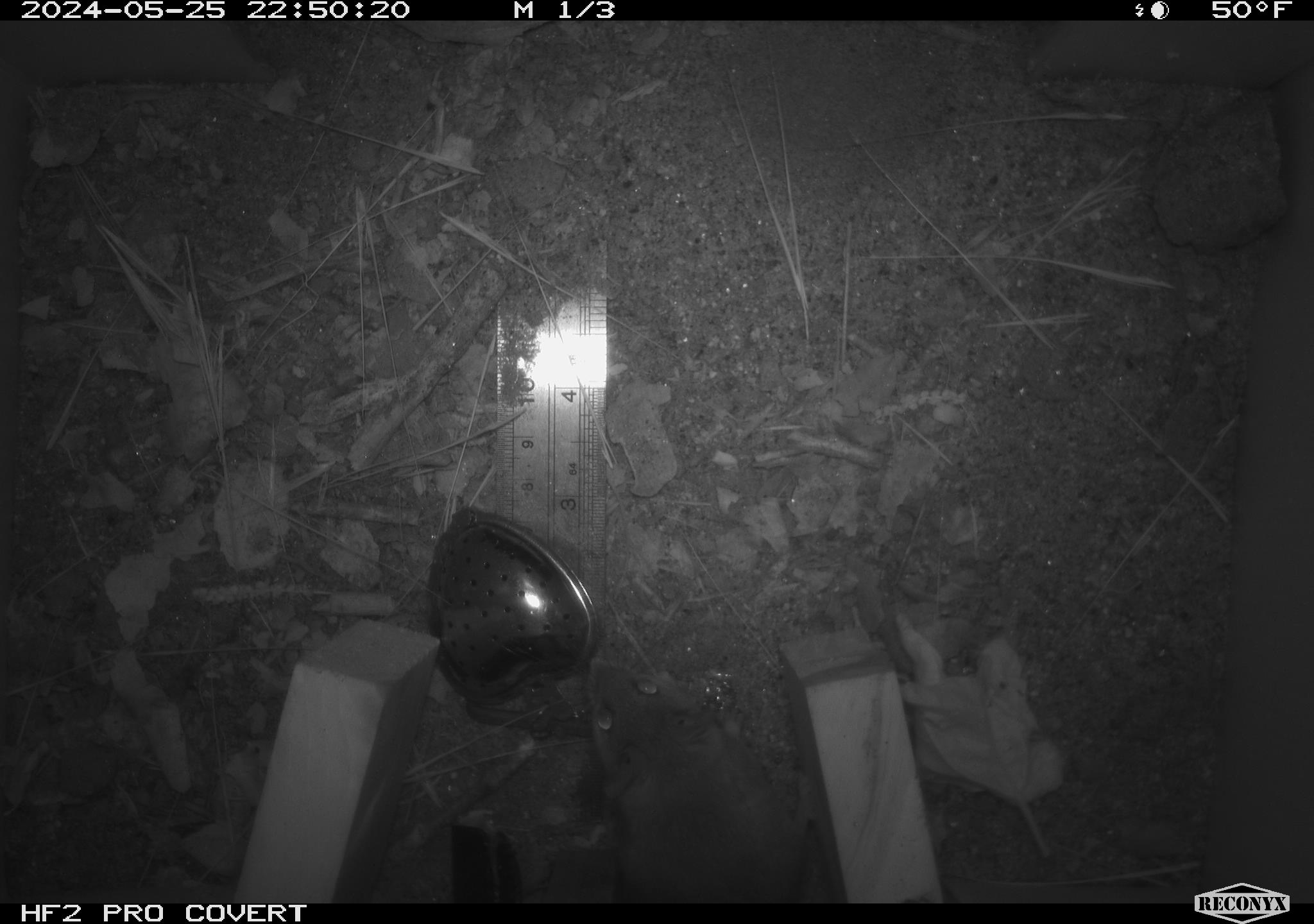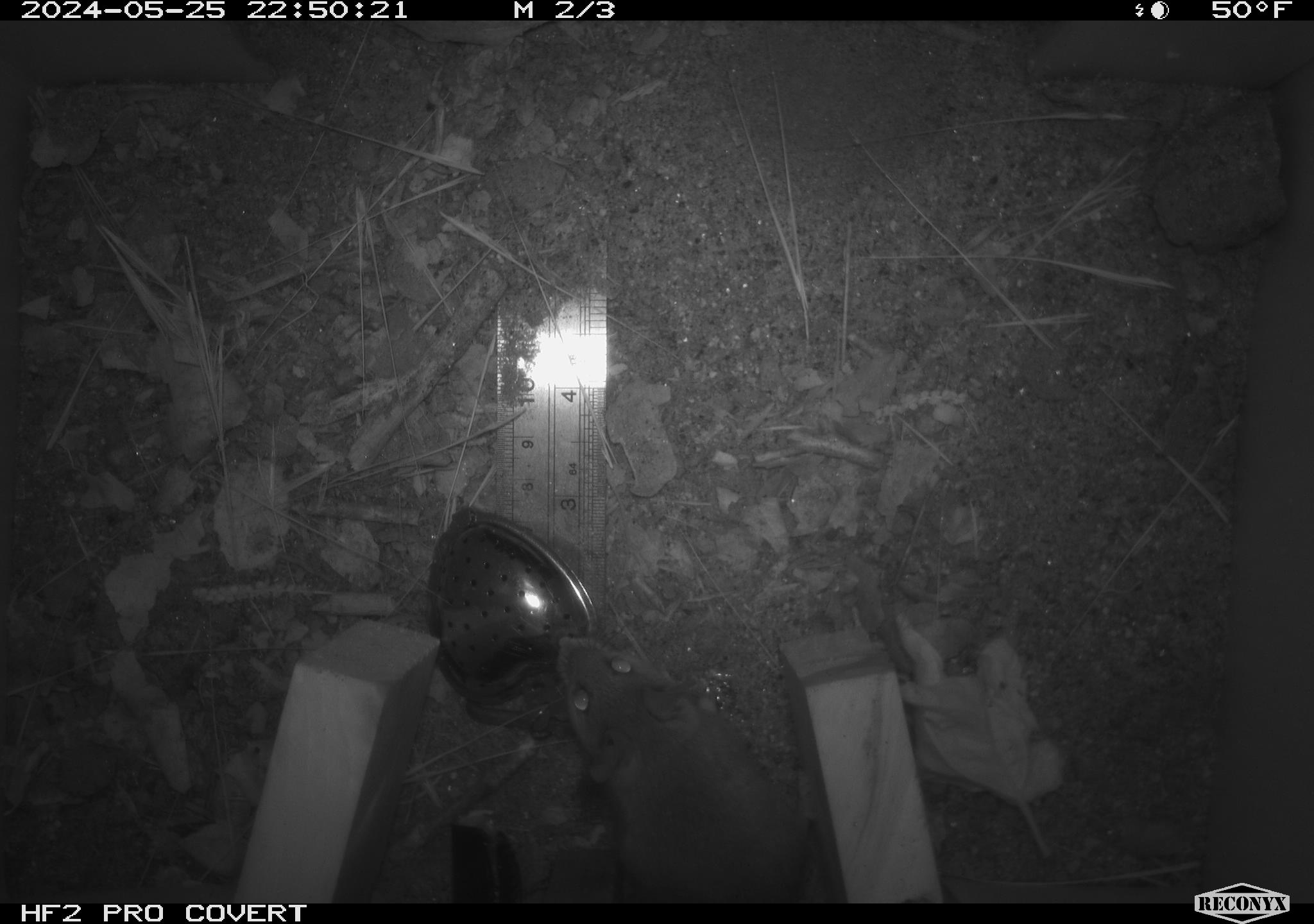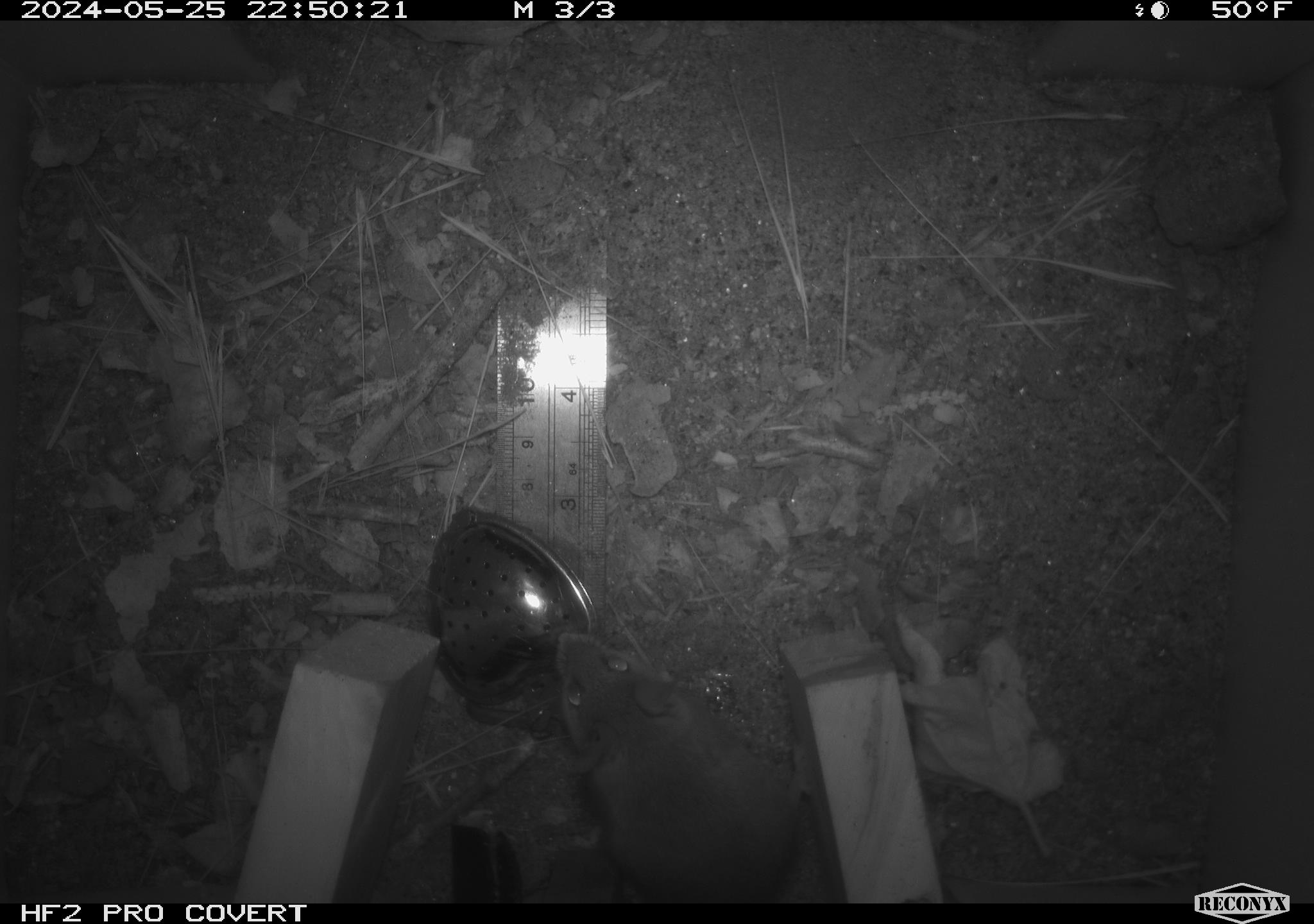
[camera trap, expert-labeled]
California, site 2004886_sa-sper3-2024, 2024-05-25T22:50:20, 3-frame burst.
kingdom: Animalia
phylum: Chordata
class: Mammalia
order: Rodentia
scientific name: Rodentia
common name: mouse species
Mouse species (Rodentia).